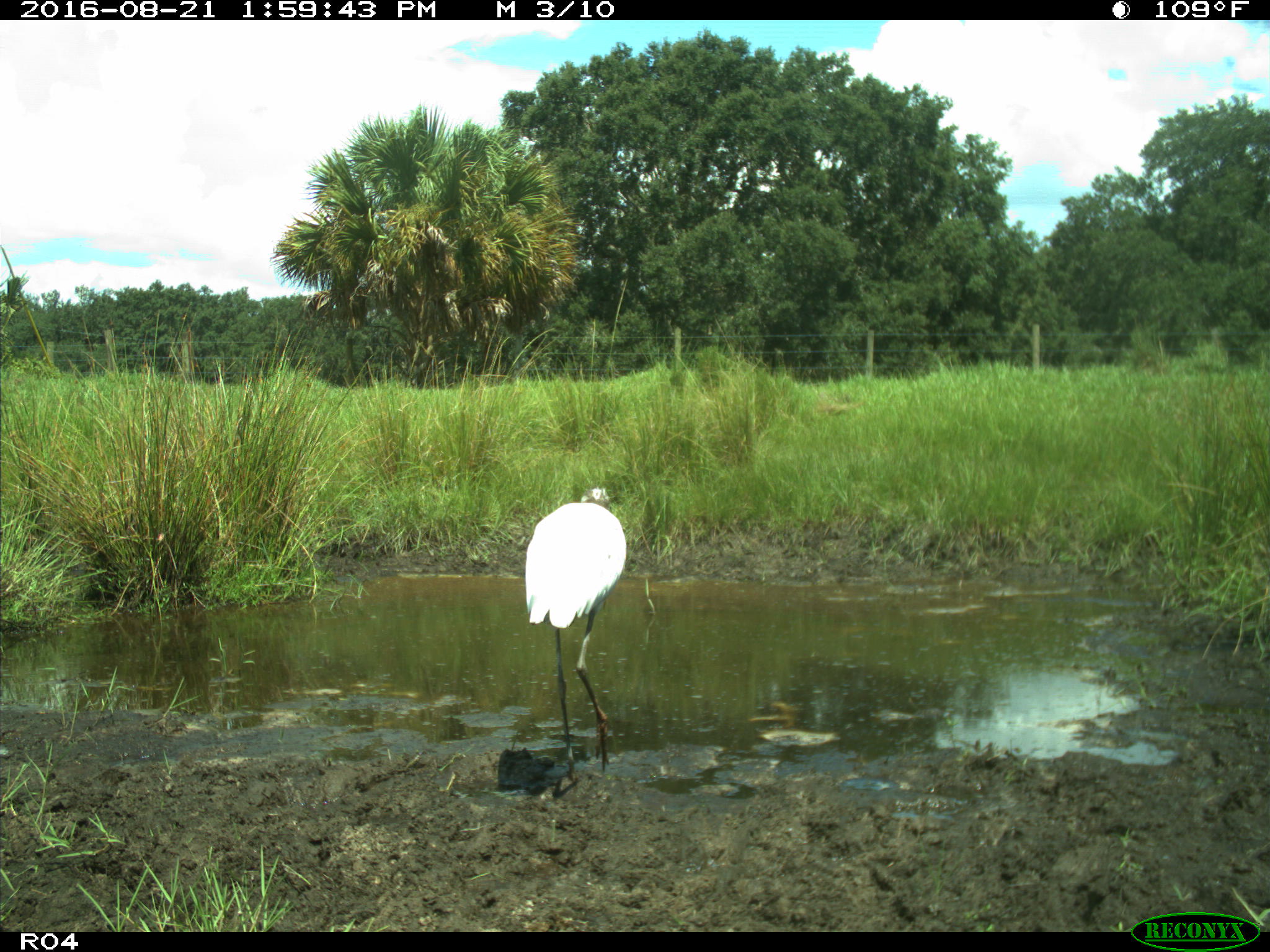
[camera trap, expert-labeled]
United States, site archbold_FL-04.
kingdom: Animalia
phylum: Chordata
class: Aves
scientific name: Aves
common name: birds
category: unidentified bird